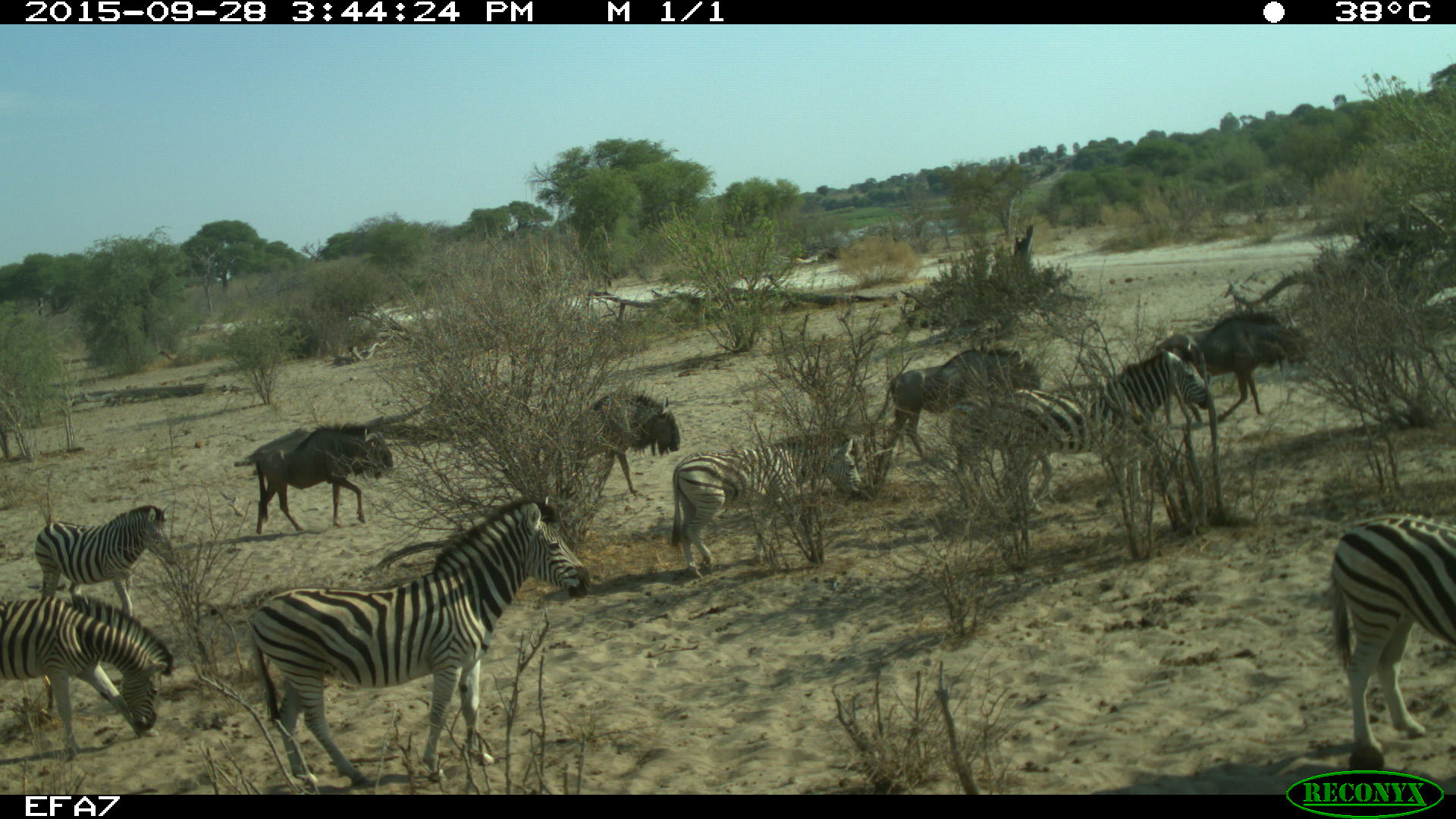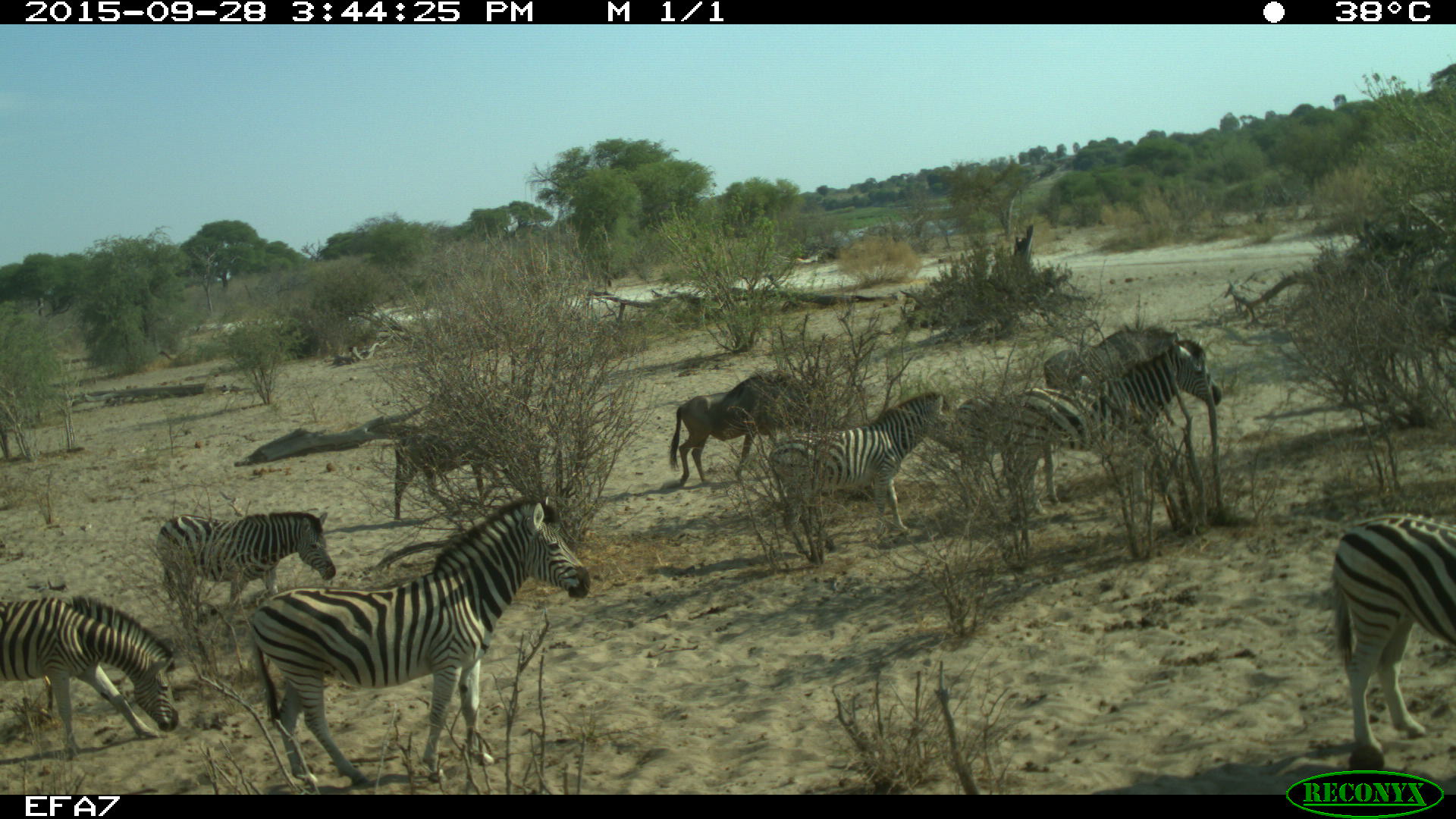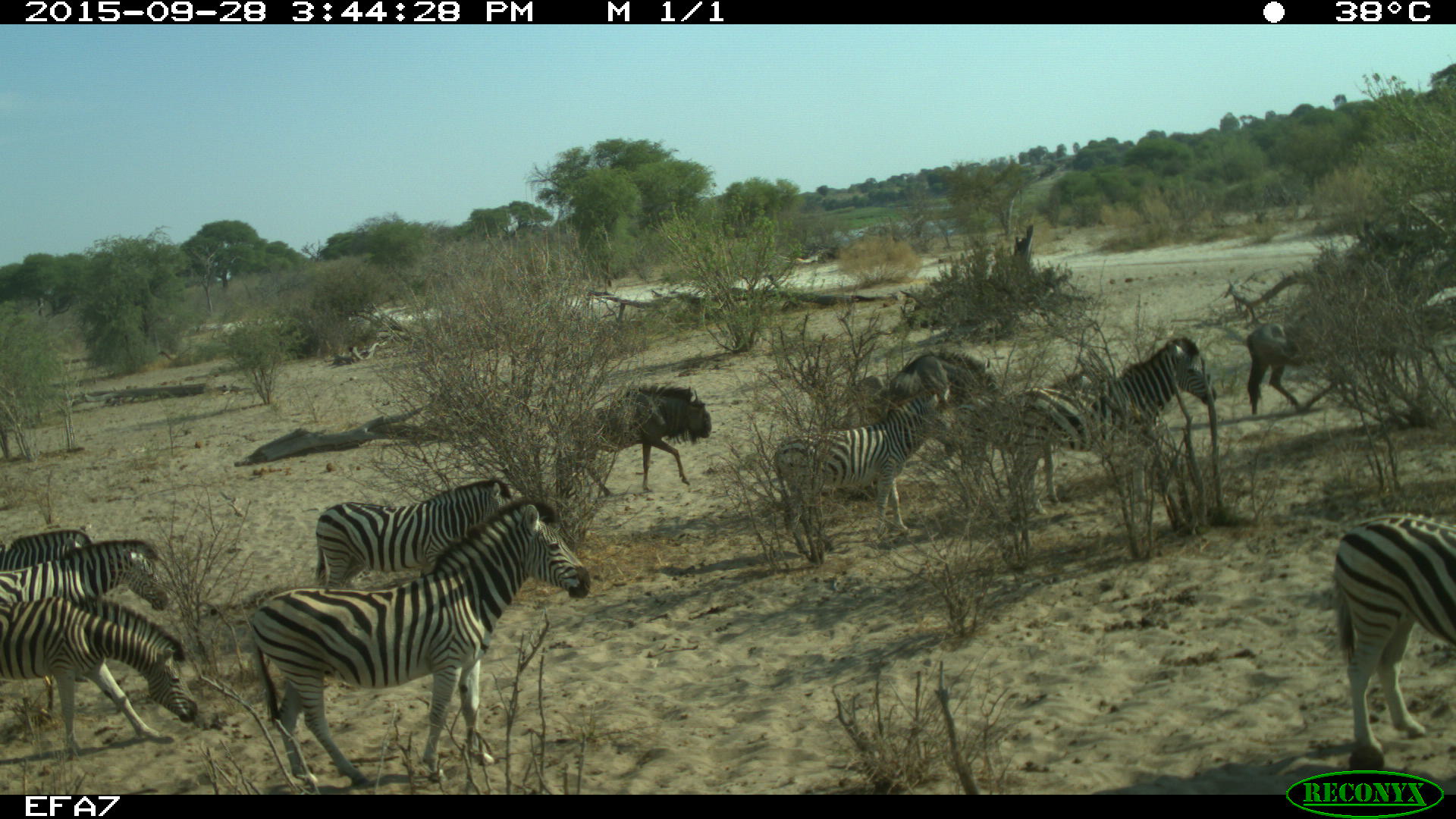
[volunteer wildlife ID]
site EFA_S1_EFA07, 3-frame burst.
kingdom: Animalia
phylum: Chordata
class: Mammalia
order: Artiodactyla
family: Bovidae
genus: Connochaetes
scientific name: Connochaetes taurinus taurinus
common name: blue wildebeest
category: wildebeestblue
Wildebeestblue (blue wildebeest) (Connochaetes taurinus taurinus), count 4. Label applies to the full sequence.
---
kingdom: Animalia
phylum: Chordata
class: Mammalia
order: Perissodactyla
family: Equidae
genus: Equus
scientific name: Equus quagga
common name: plains zebra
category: zebraplains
Zebraplains (plains zebra) (Equus quagga), count 7. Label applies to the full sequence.